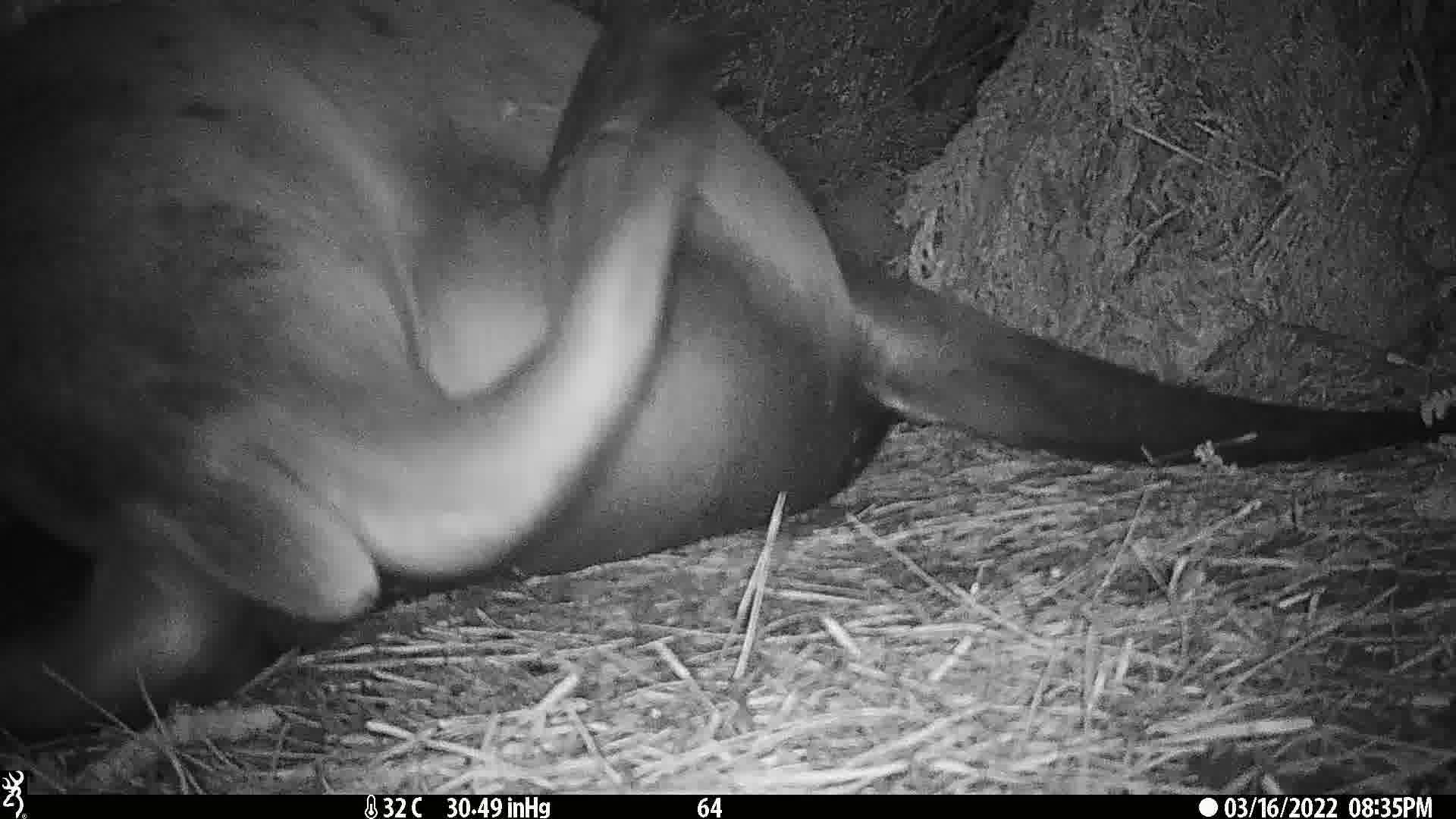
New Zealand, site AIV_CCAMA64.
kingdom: Animalia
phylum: Chordata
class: Mammalia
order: Carnivora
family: Otariidae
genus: Phocarctos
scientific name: Phocarctos hookeri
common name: new zealand sea lion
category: sealion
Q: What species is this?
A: Sealion (new zealand sea lion) (Phocarctos hookeri).